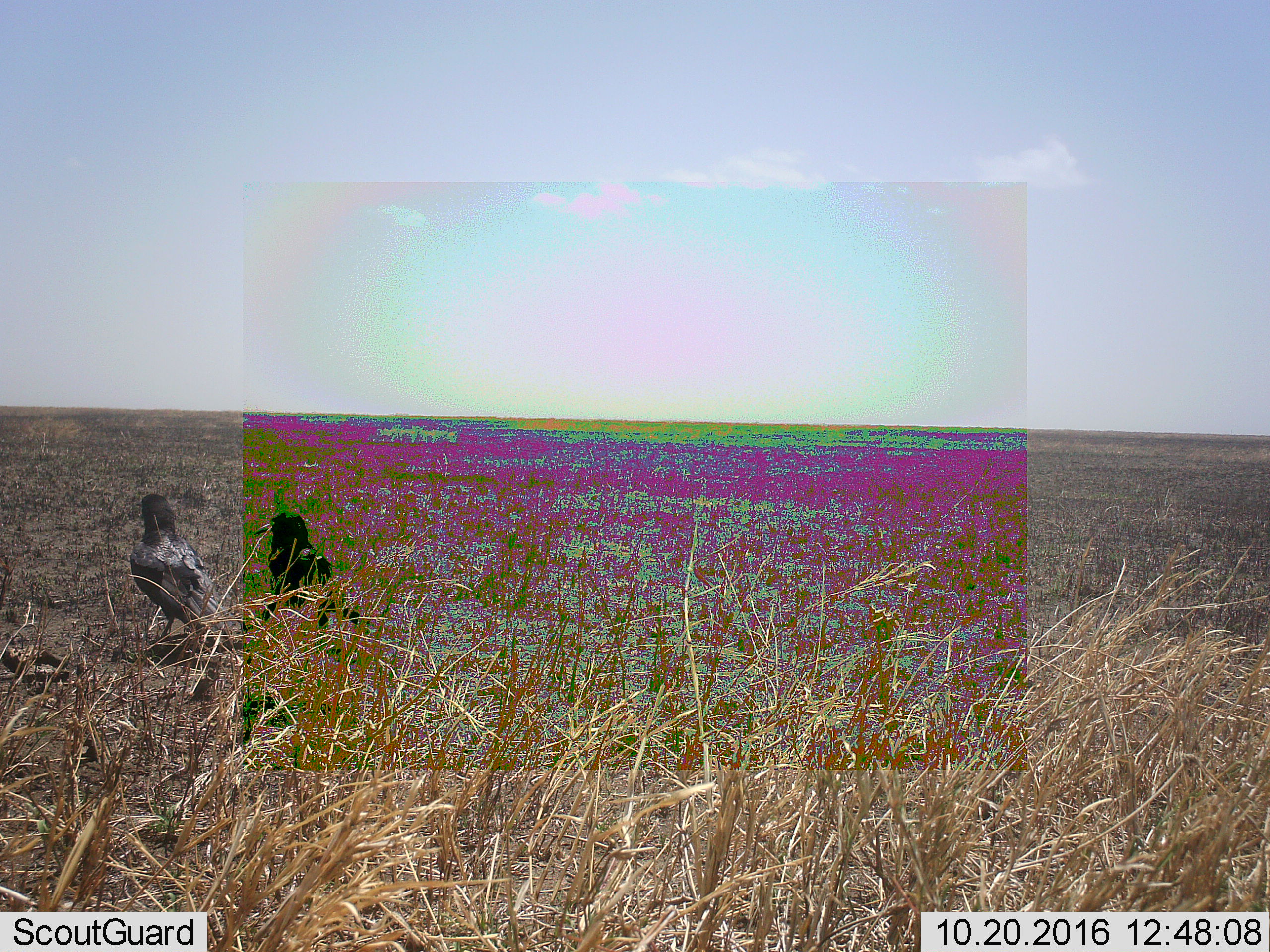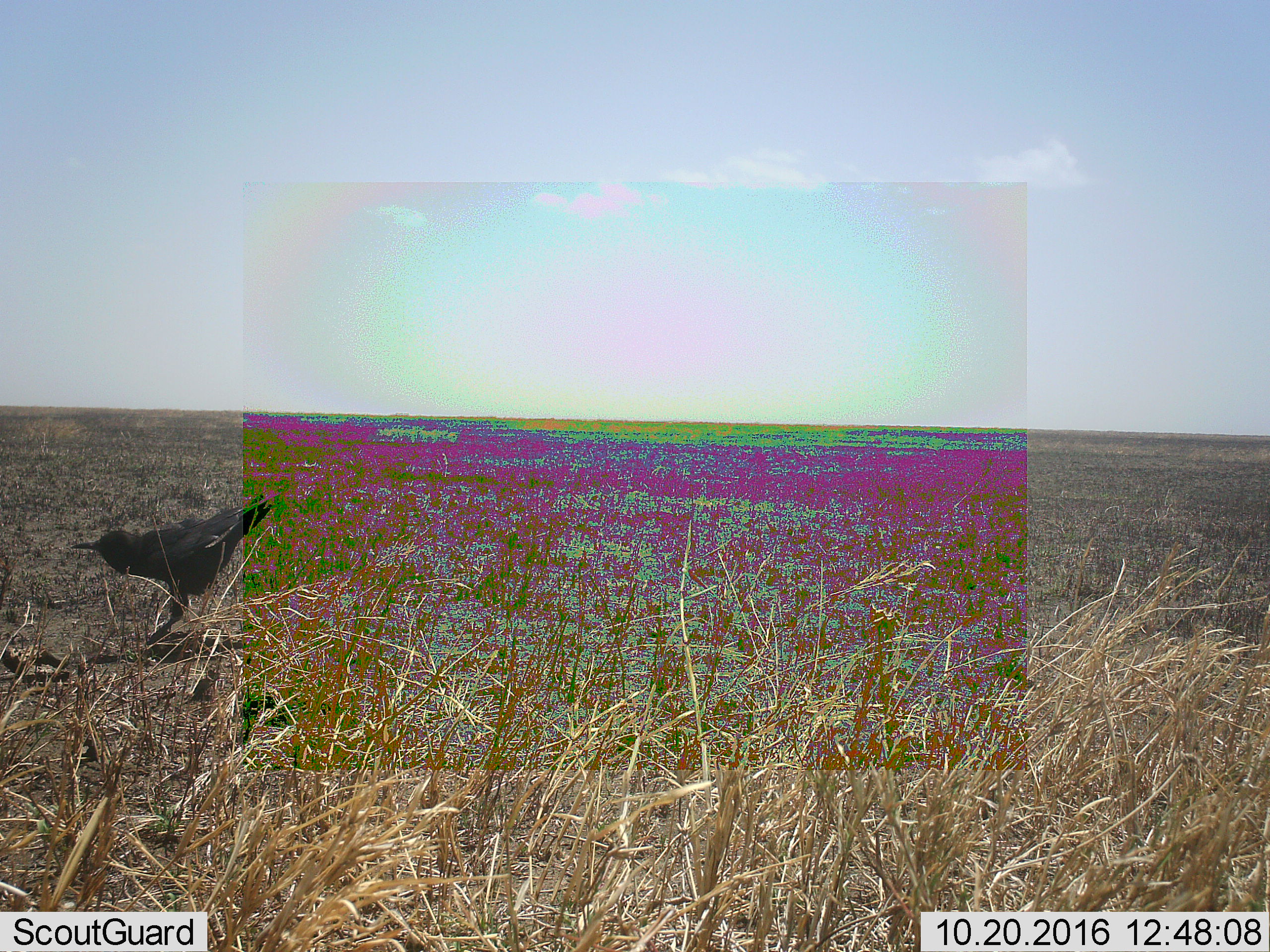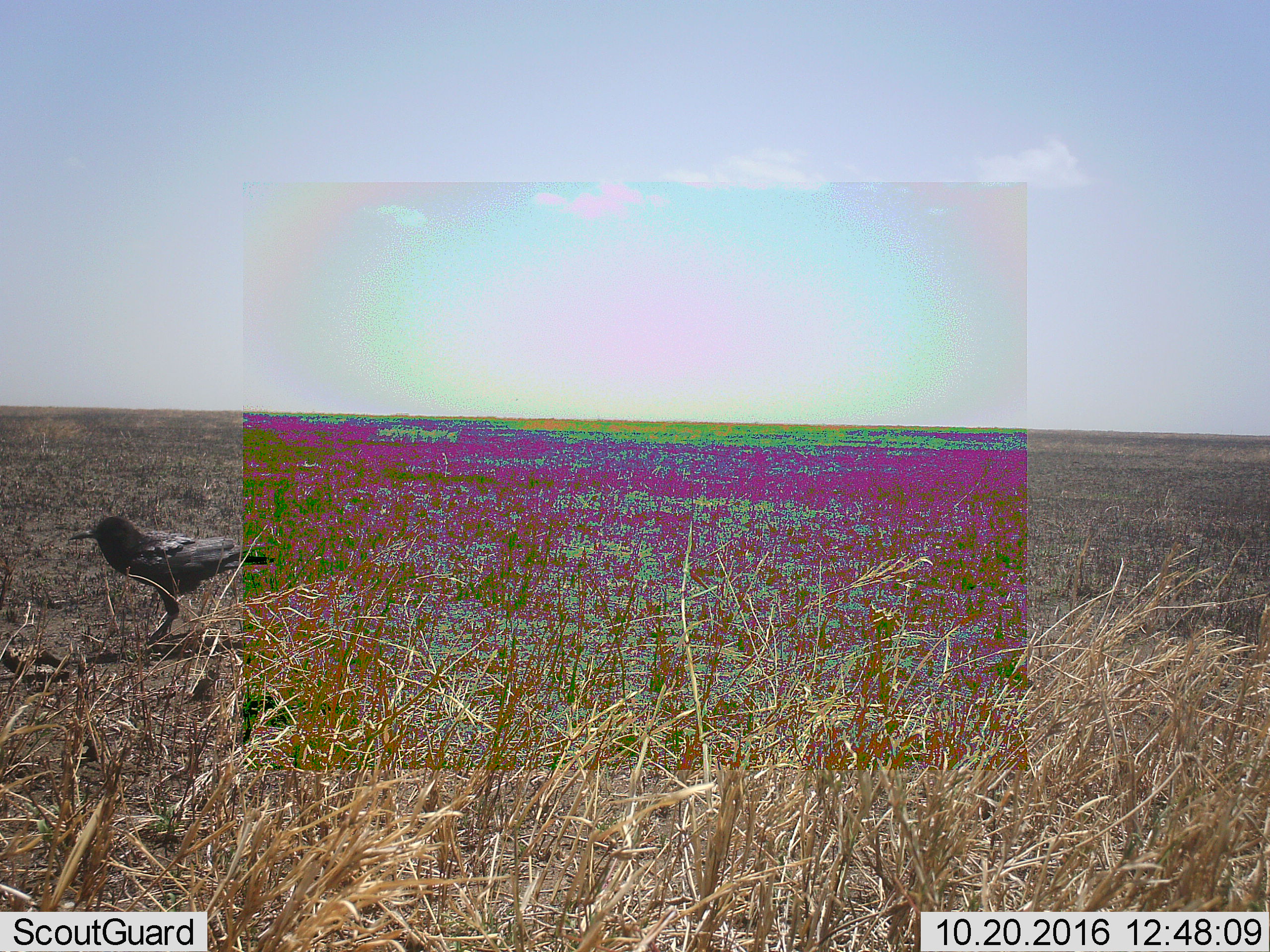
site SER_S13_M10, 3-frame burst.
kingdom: Animalia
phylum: Chordata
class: Aves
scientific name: Aves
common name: bird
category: birdother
Birdother (bird) (Aves), count 2. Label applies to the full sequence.